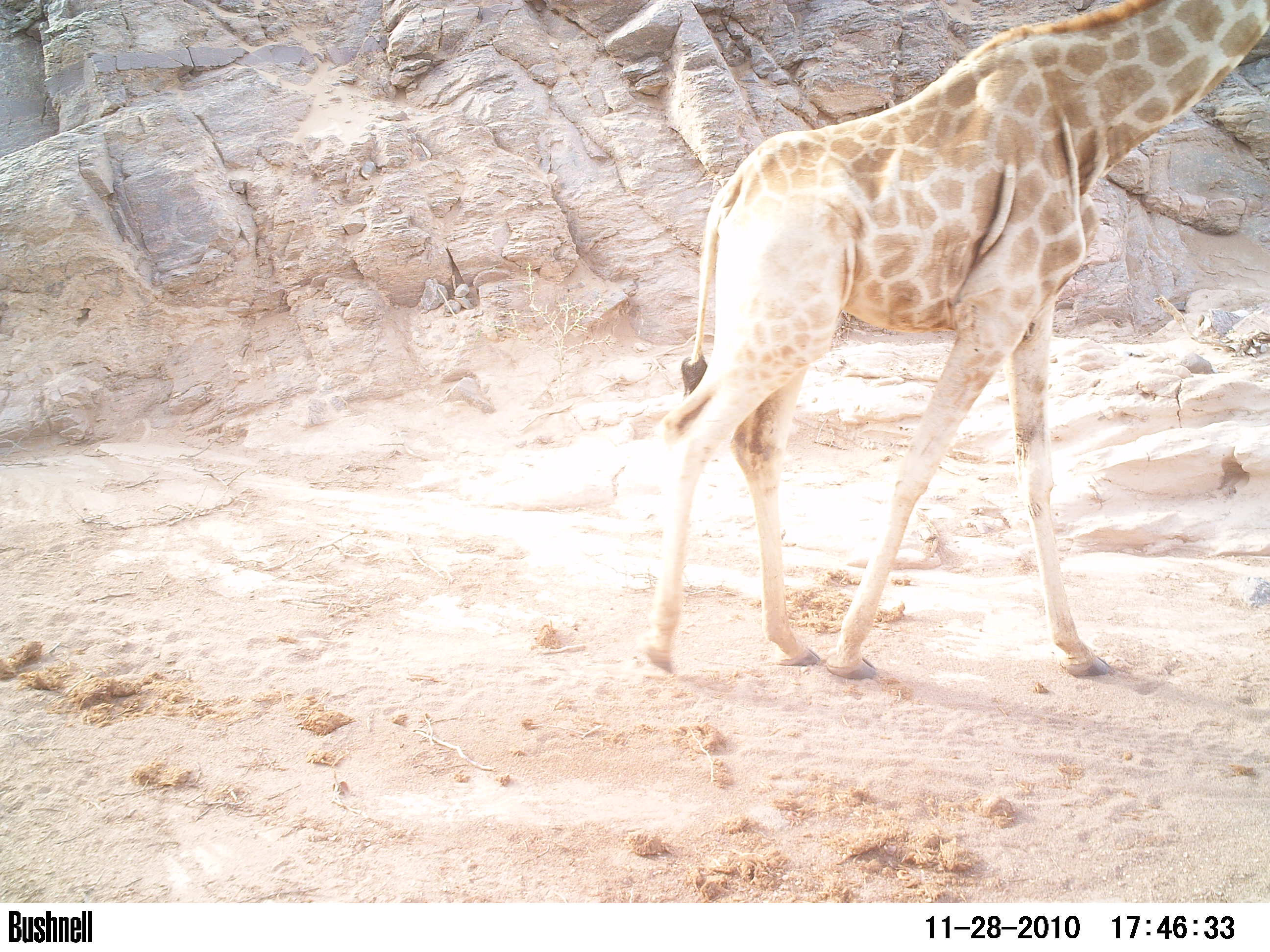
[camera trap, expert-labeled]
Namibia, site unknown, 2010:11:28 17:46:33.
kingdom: Animalia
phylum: Chordata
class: Mammalia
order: Artiodactyla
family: Giraffidae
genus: Giraffa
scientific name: Giraffa camelopardalis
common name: giraffe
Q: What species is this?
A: Giraffa camelopardalis (giraffe).